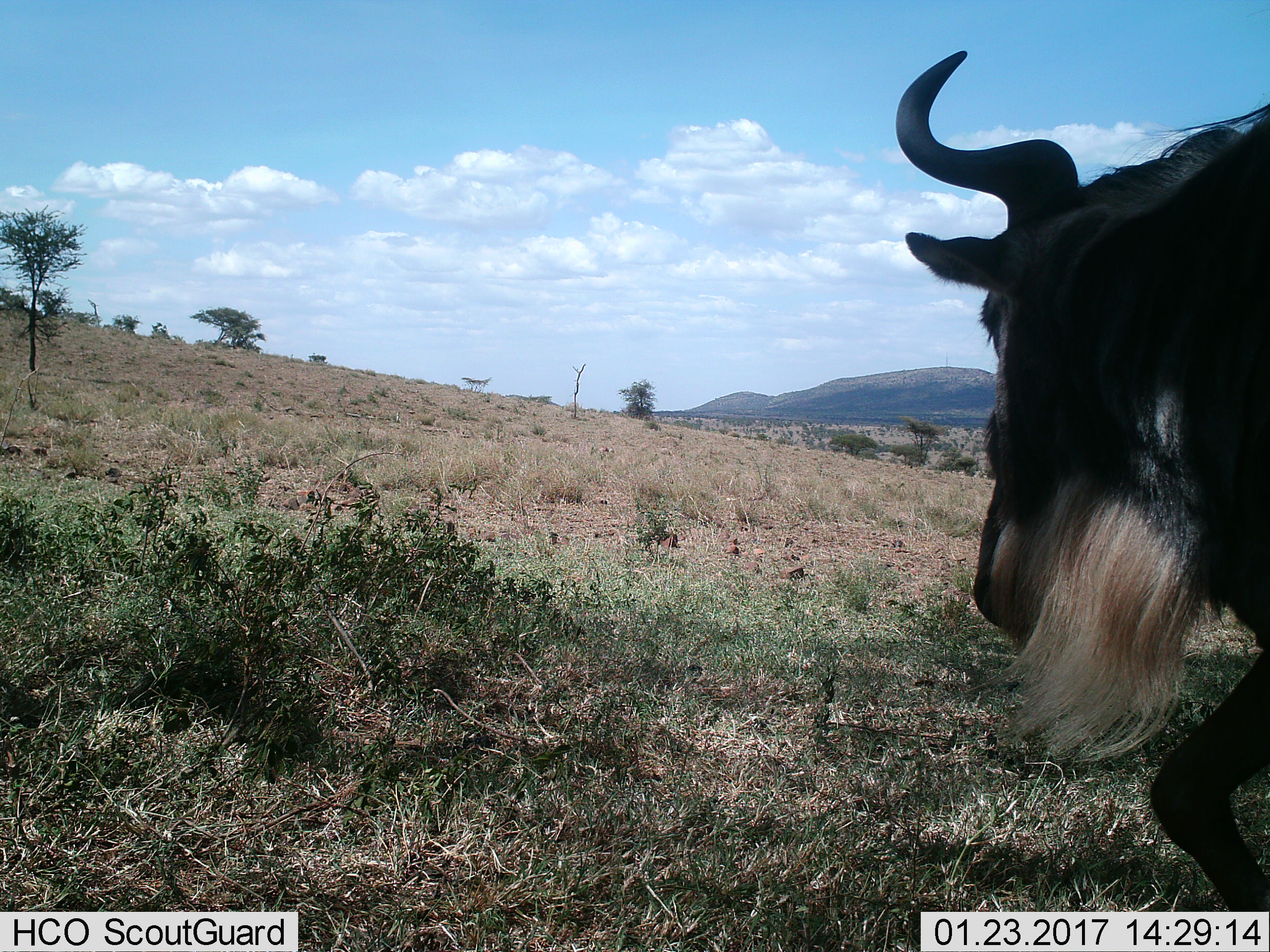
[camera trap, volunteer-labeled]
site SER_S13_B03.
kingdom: Animalia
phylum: Chordata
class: Mammalia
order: Artiodactyla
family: Bovidae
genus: Connochaetes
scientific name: Connochaetes taurinus taurinus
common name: blue wildebeest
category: wildebeestblue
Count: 1.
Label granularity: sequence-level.